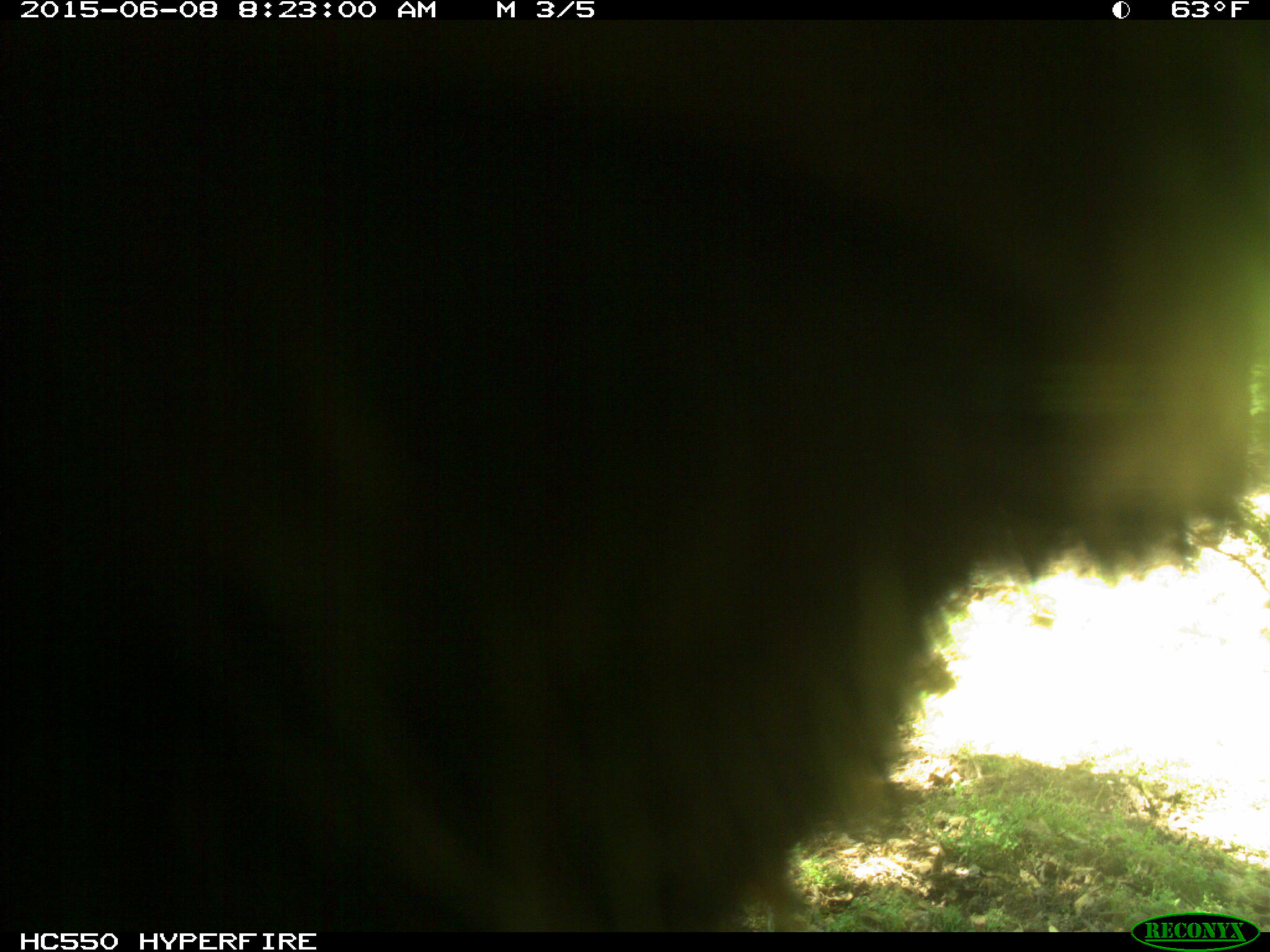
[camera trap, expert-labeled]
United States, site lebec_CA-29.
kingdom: Animalia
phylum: Chordata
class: Mammalia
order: Artiodactyla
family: Bovidae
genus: Bos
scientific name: Bos taurus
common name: domestic cow